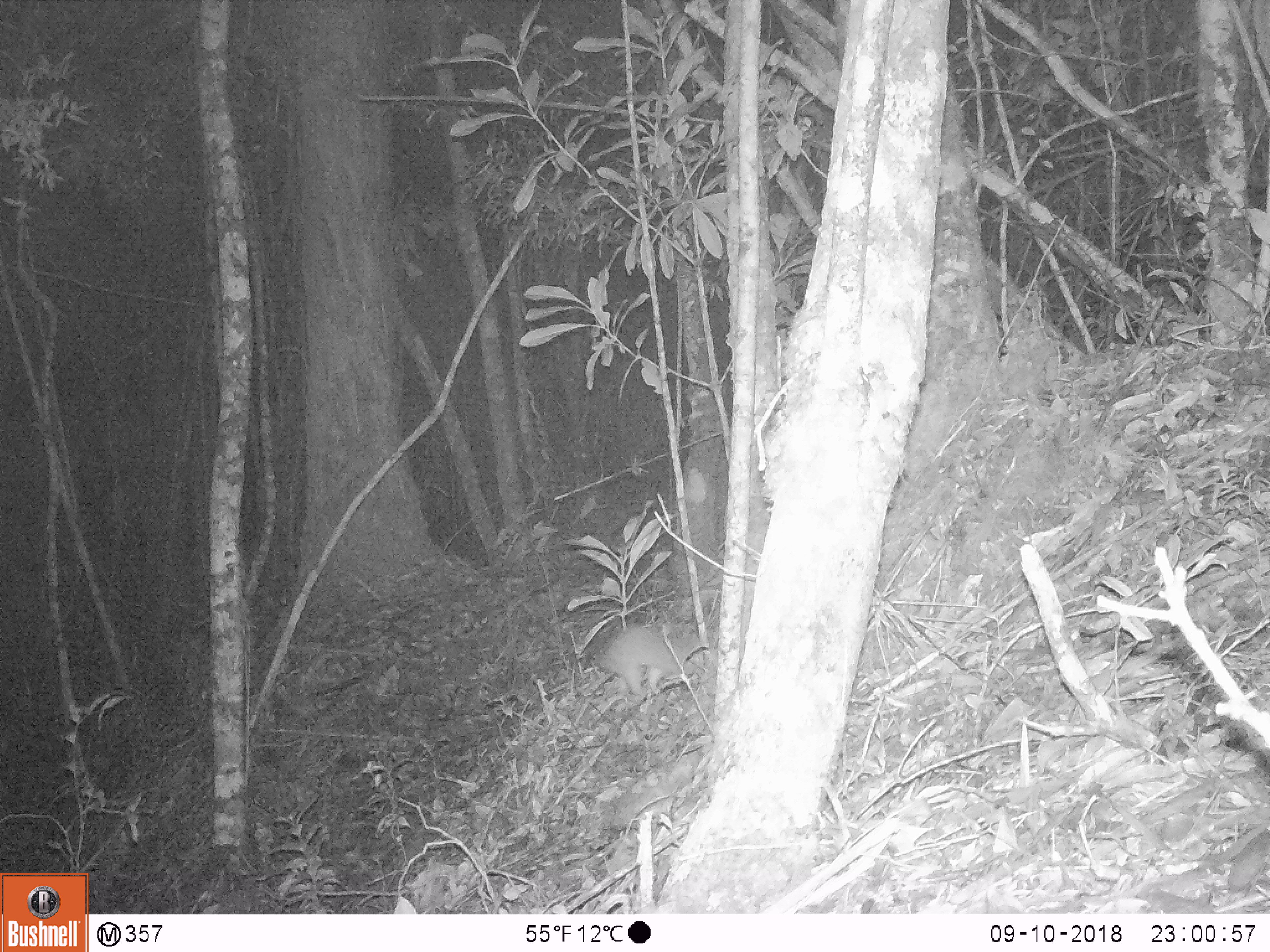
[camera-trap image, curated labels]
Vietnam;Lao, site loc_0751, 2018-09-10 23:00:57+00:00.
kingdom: Animalia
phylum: Chordata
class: Mammalia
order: Carnivora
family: Mustelidae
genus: Melogale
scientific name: Melogale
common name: ferret badger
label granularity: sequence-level